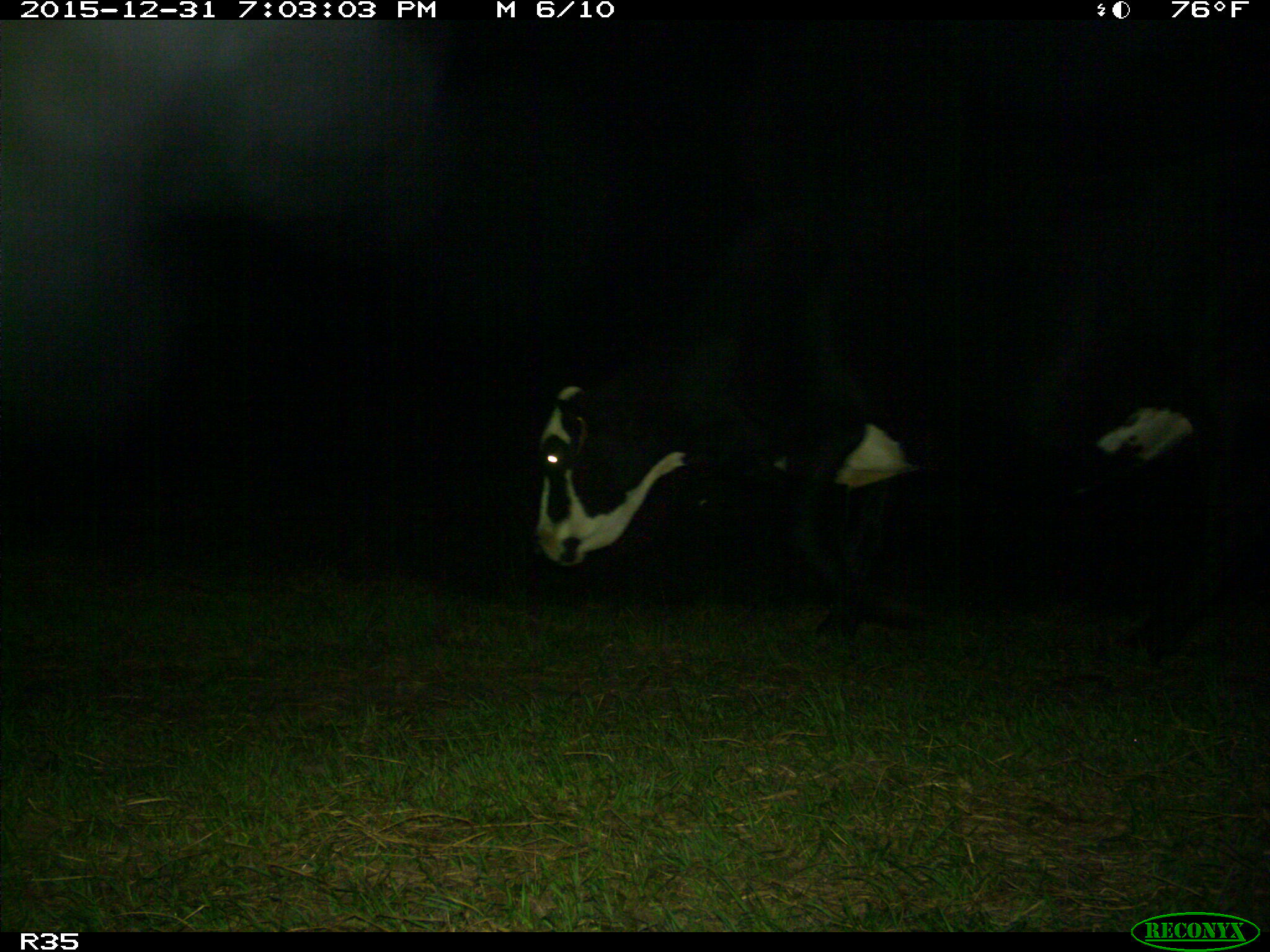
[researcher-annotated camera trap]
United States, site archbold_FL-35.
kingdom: Animalia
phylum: Chordata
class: Mammalia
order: Artiodactyla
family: Bovidae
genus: Bos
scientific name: Bos taurus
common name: domestic cow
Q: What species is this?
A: Bos taurus (domestic cow).